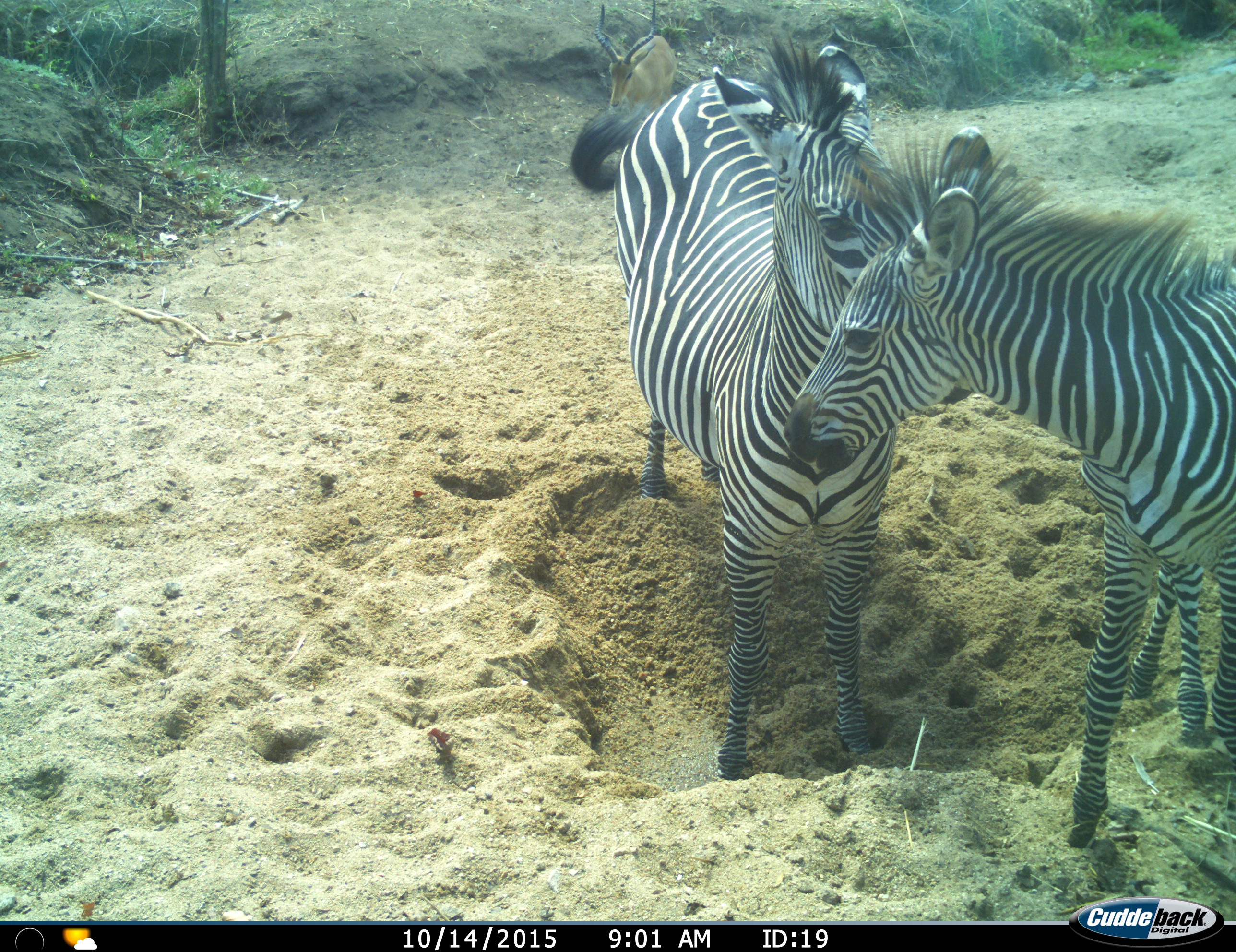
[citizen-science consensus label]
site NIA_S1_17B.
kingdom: Animalia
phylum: Chordata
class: Mammalia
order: Perissodactyla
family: Equidae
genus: Equus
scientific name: Equus quagga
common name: plains zebra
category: zebraplains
Zebraplains (plains zebra) (Equus quagga), count 2. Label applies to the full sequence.